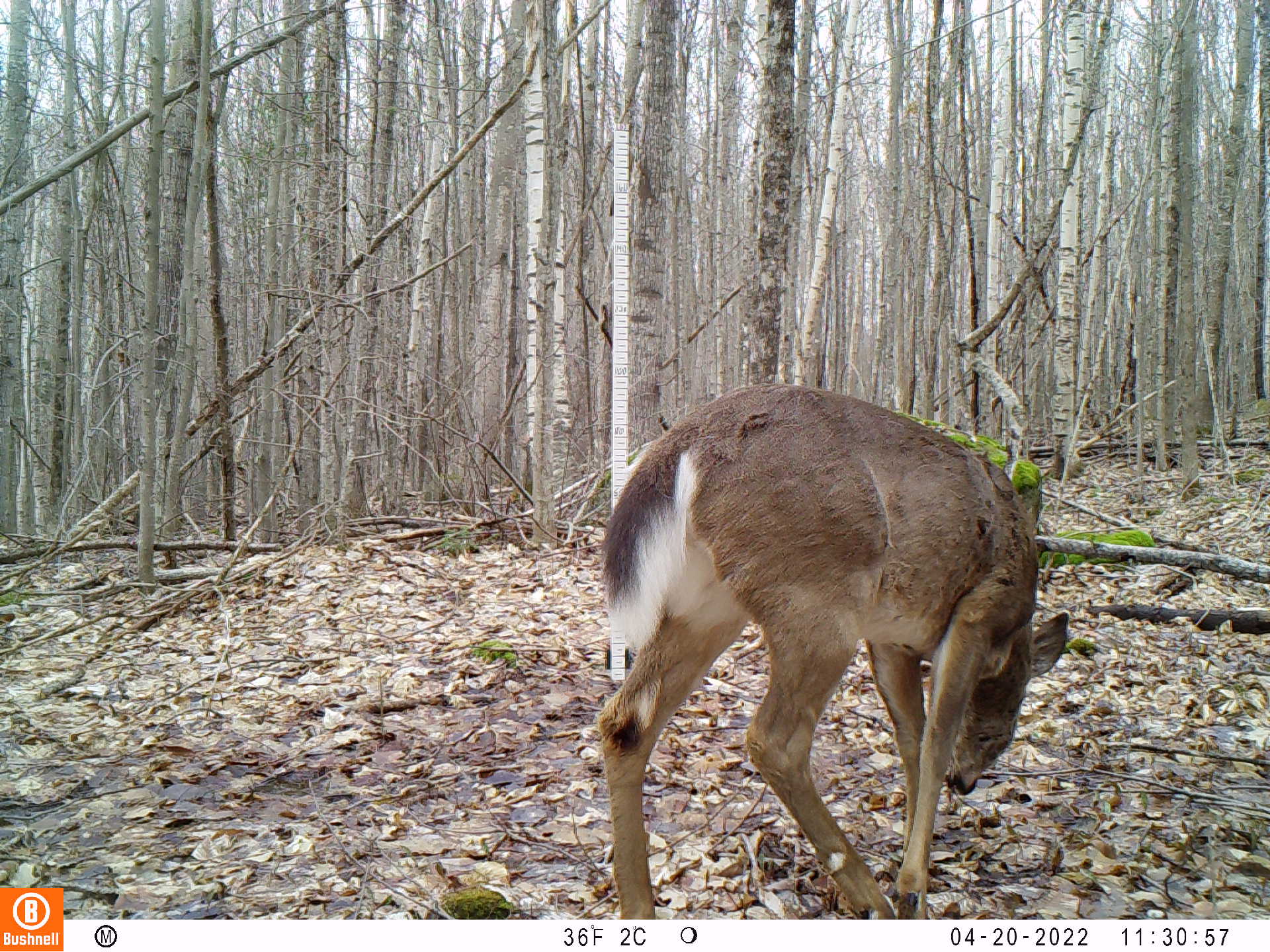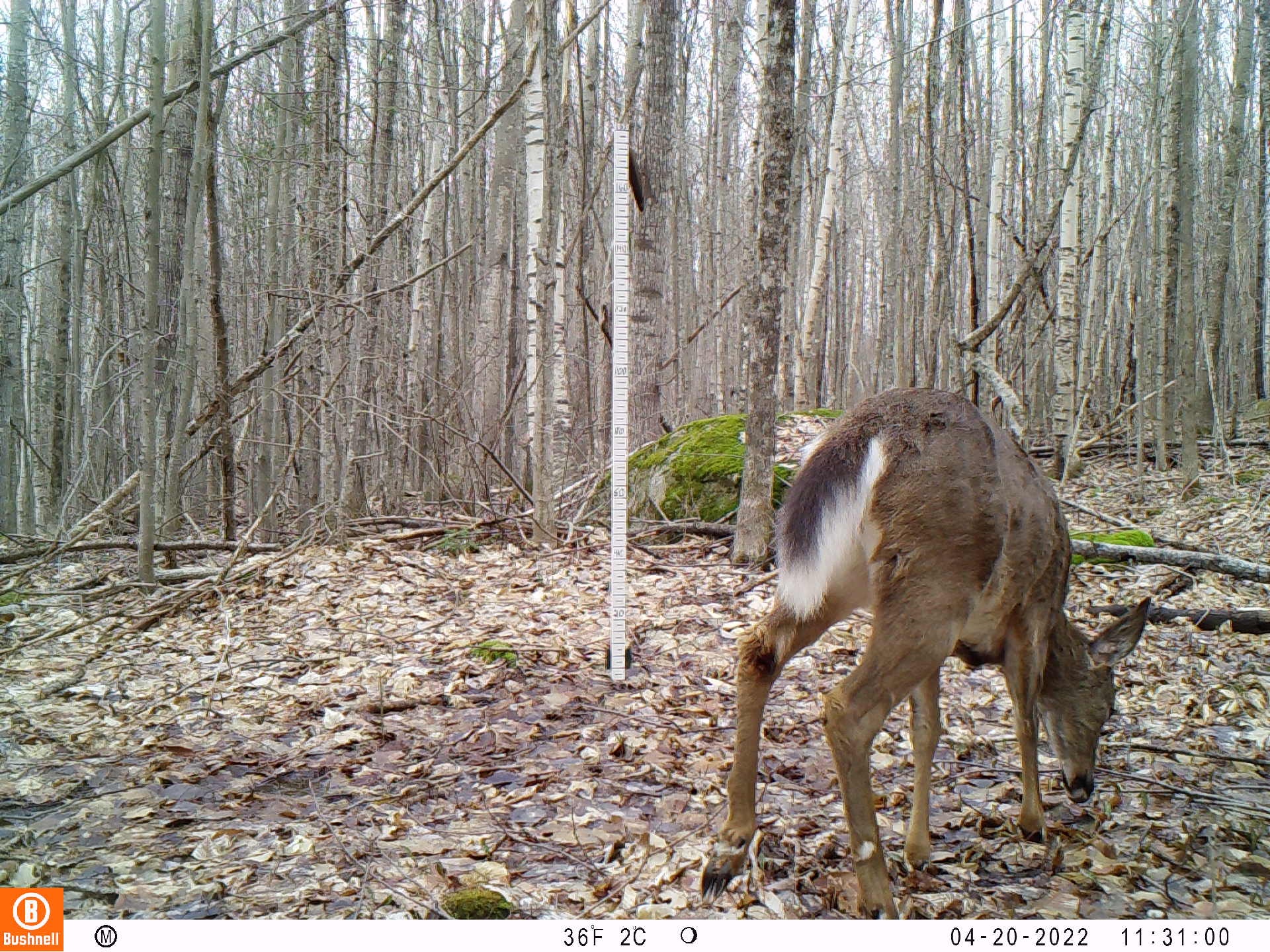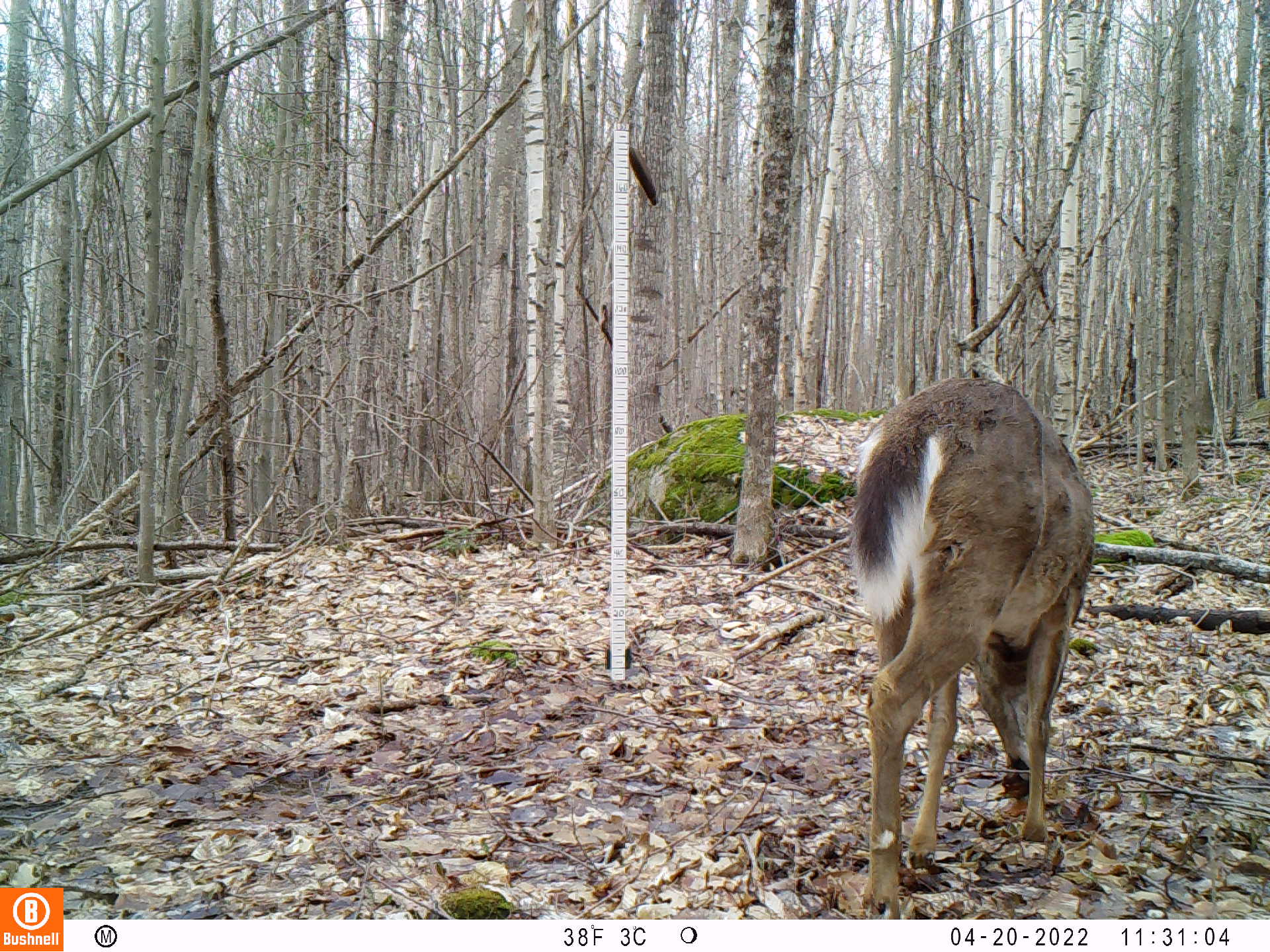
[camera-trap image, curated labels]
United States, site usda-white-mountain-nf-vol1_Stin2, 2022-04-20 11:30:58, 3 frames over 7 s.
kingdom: Animalia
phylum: Chordata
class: Mammalia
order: Artiodactyla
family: Cervidae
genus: Odocoileus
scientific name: Odocoileus virginianus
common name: white-tailed deer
White-tailed deer (Odocoileus virginianus).